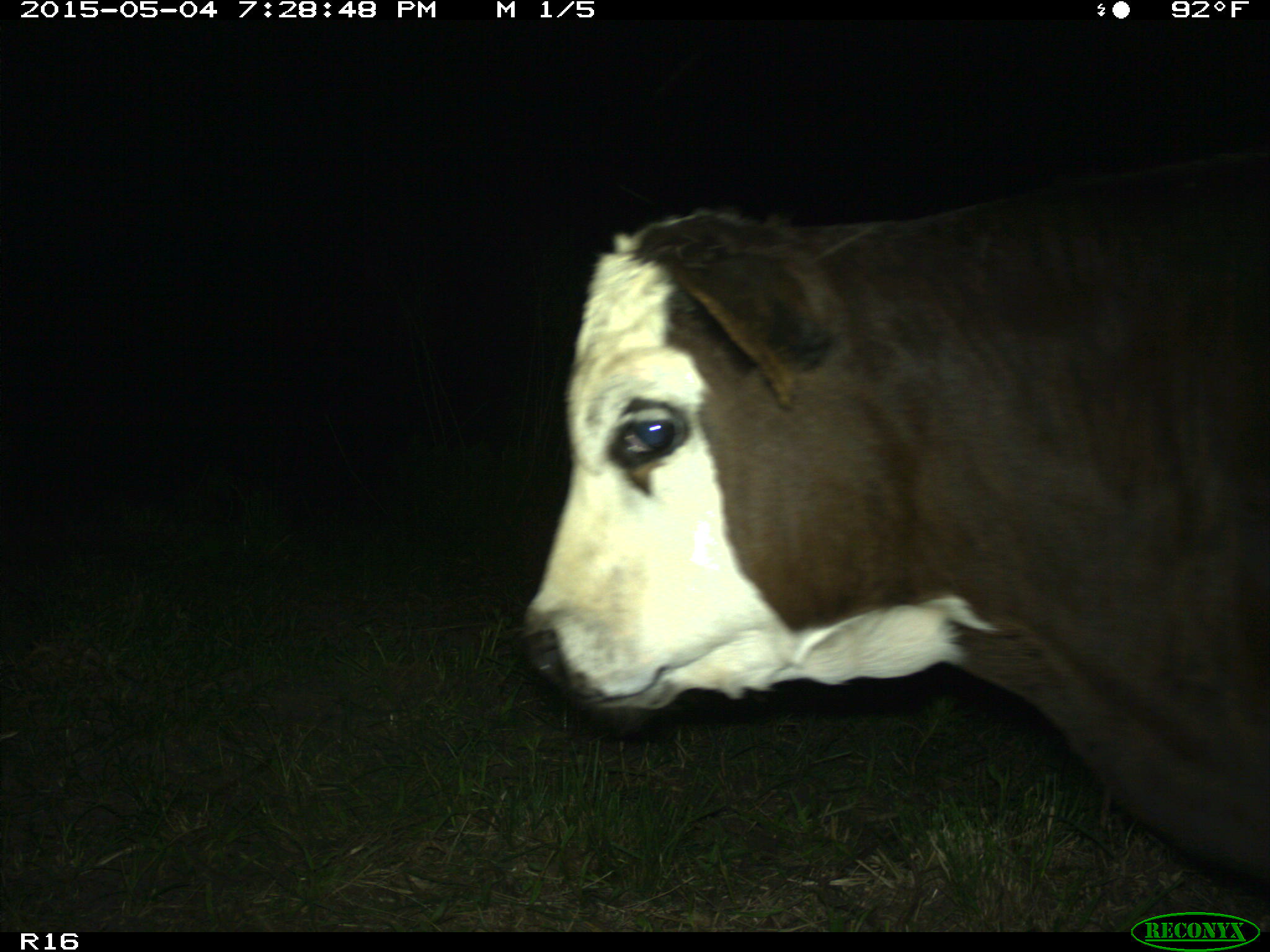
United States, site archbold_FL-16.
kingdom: Animalia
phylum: Chordata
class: Mammalia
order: Artiodactyla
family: Bovidae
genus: Bos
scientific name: Bos taurus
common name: domestic cow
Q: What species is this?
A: Bos taurus (domestic cow).